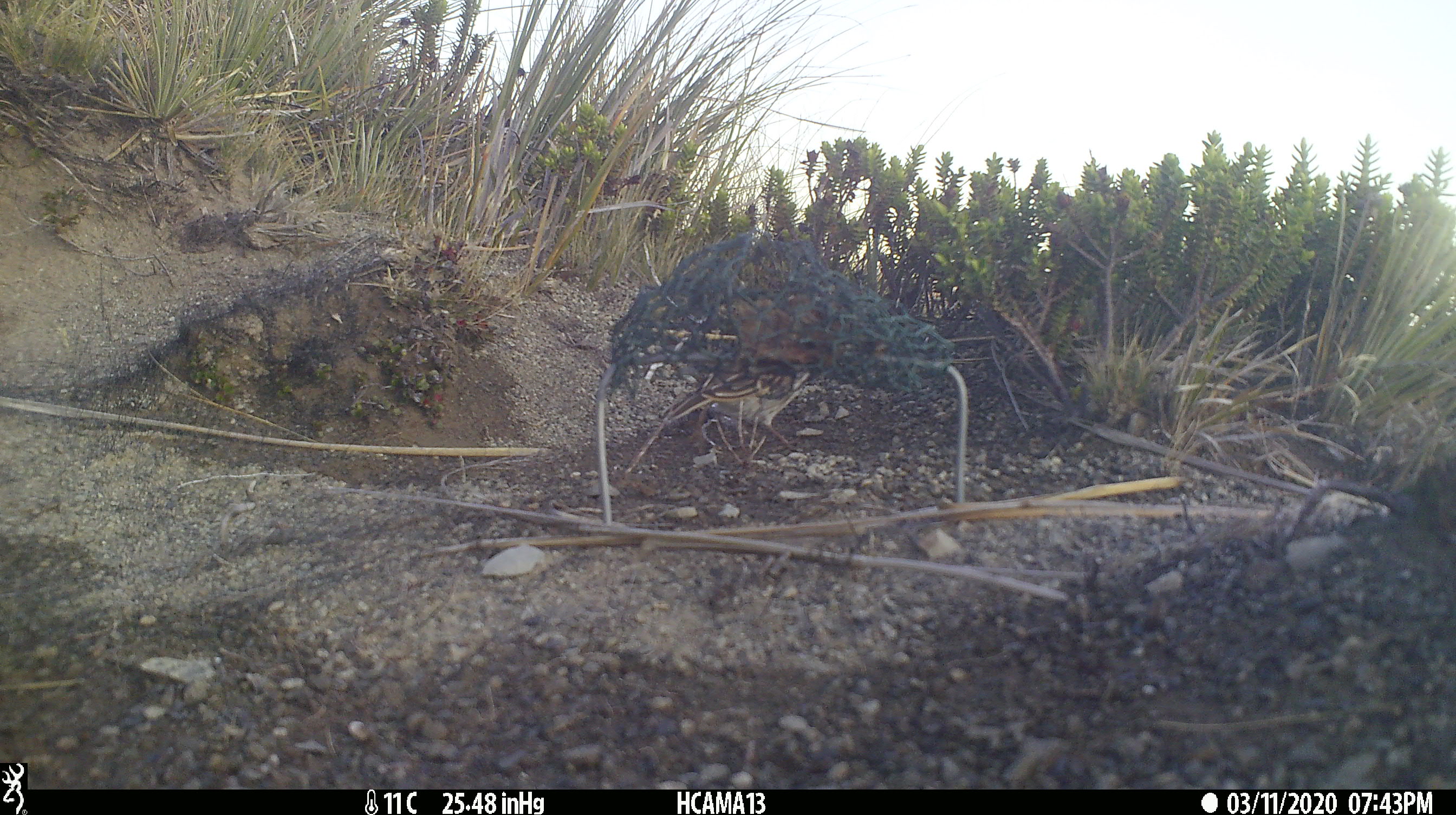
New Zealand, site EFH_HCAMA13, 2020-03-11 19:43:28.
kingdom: Animalia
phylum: Chordata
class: Mammalia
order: Rodentia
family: Muridae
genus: Mus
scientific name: Mus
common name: mouse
Mouse (Mus).